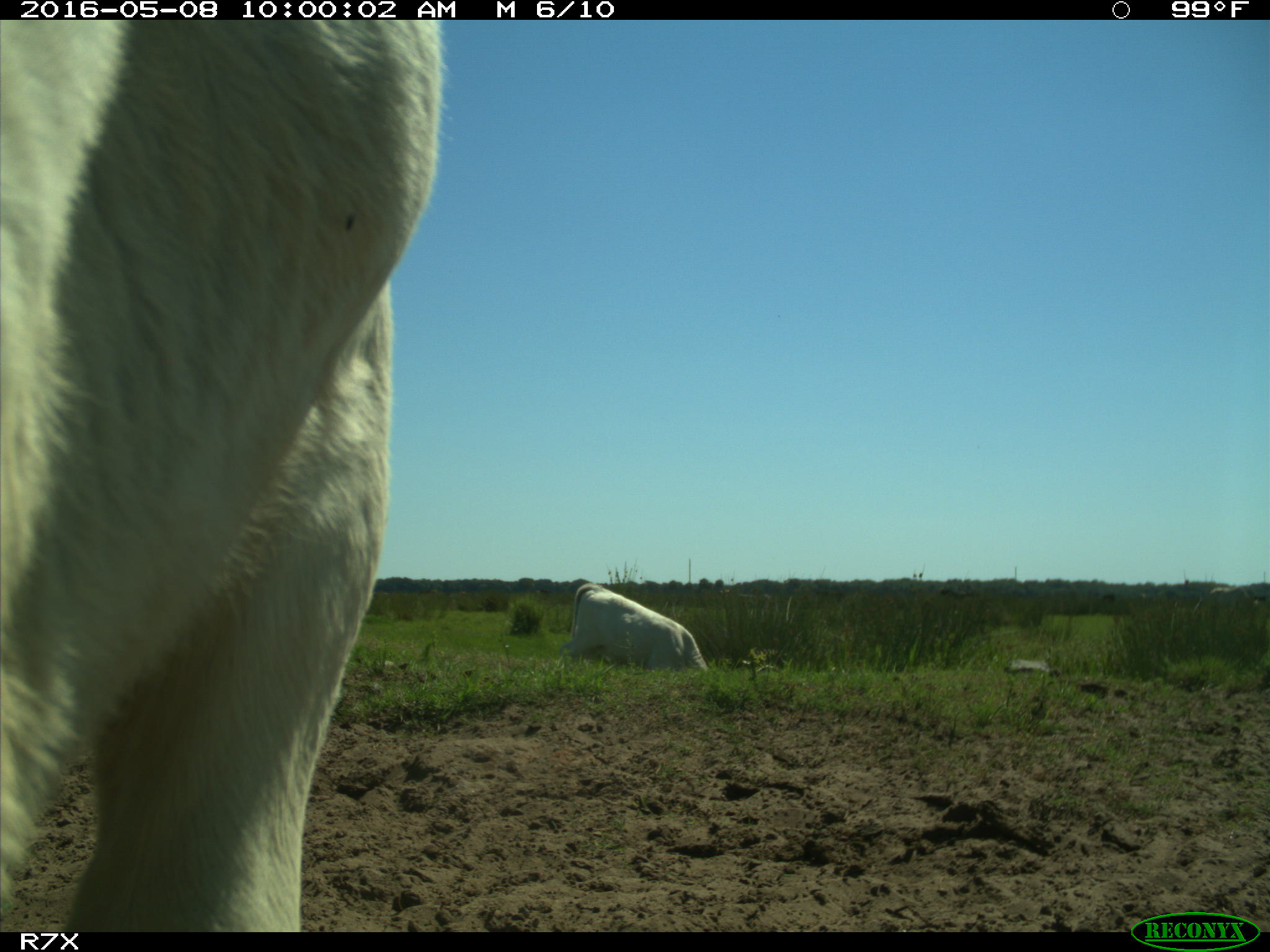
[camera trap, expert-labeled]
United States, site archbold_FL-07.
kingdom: Animalia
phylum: Chordata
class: Mammalia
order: Artiodactyla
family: Bovidae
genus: Bos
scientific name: Bos taurus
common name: domestic cow